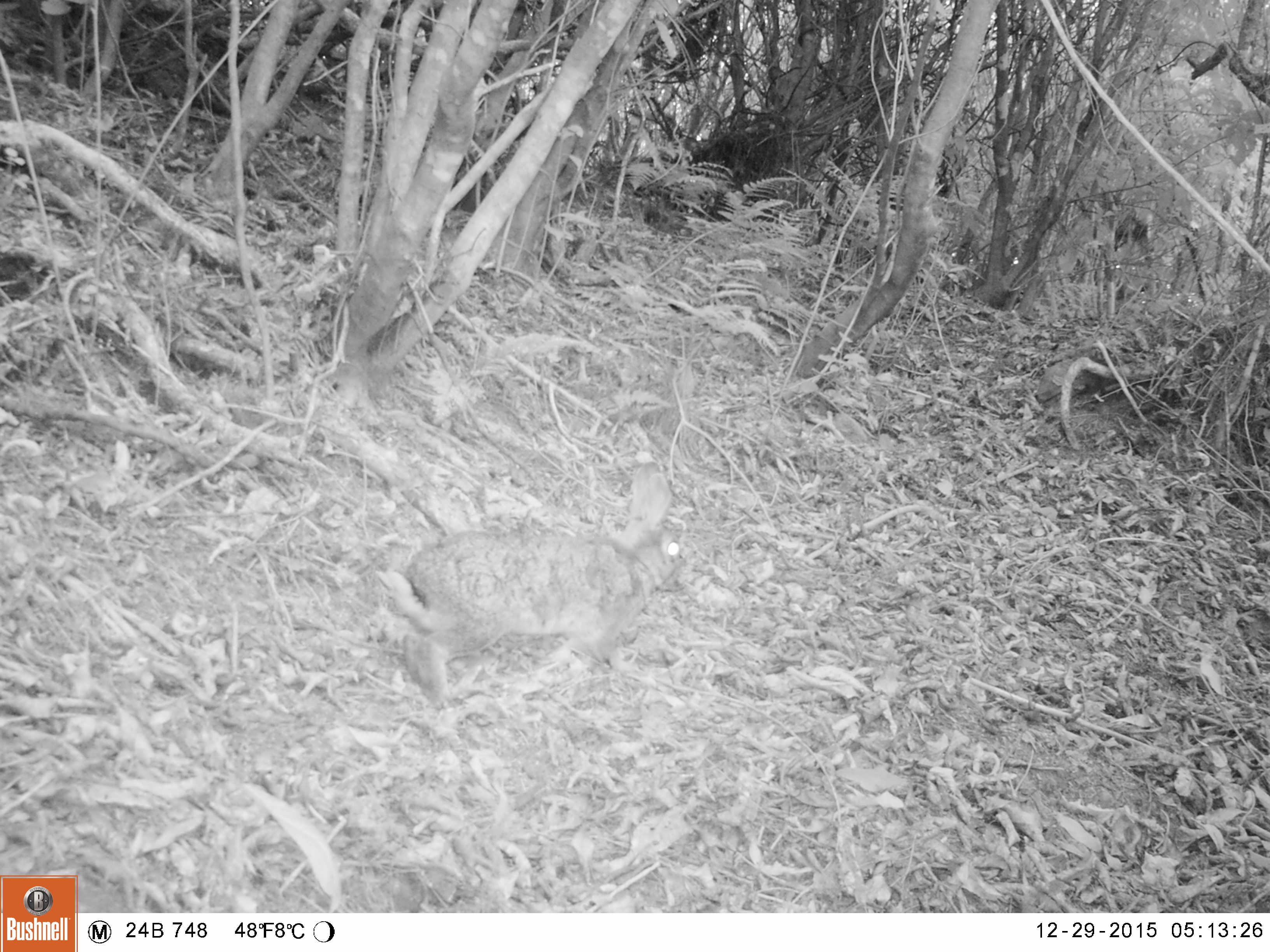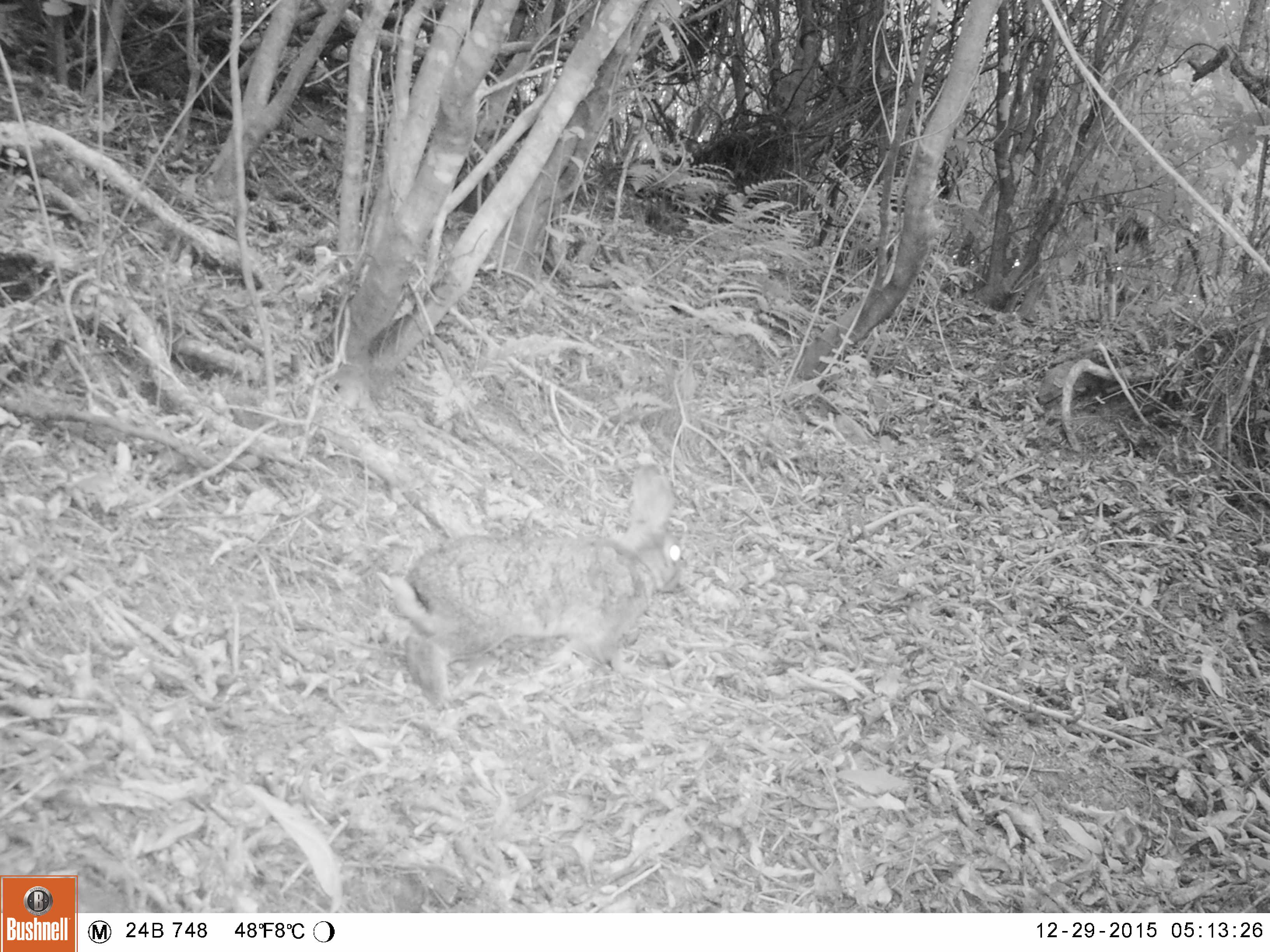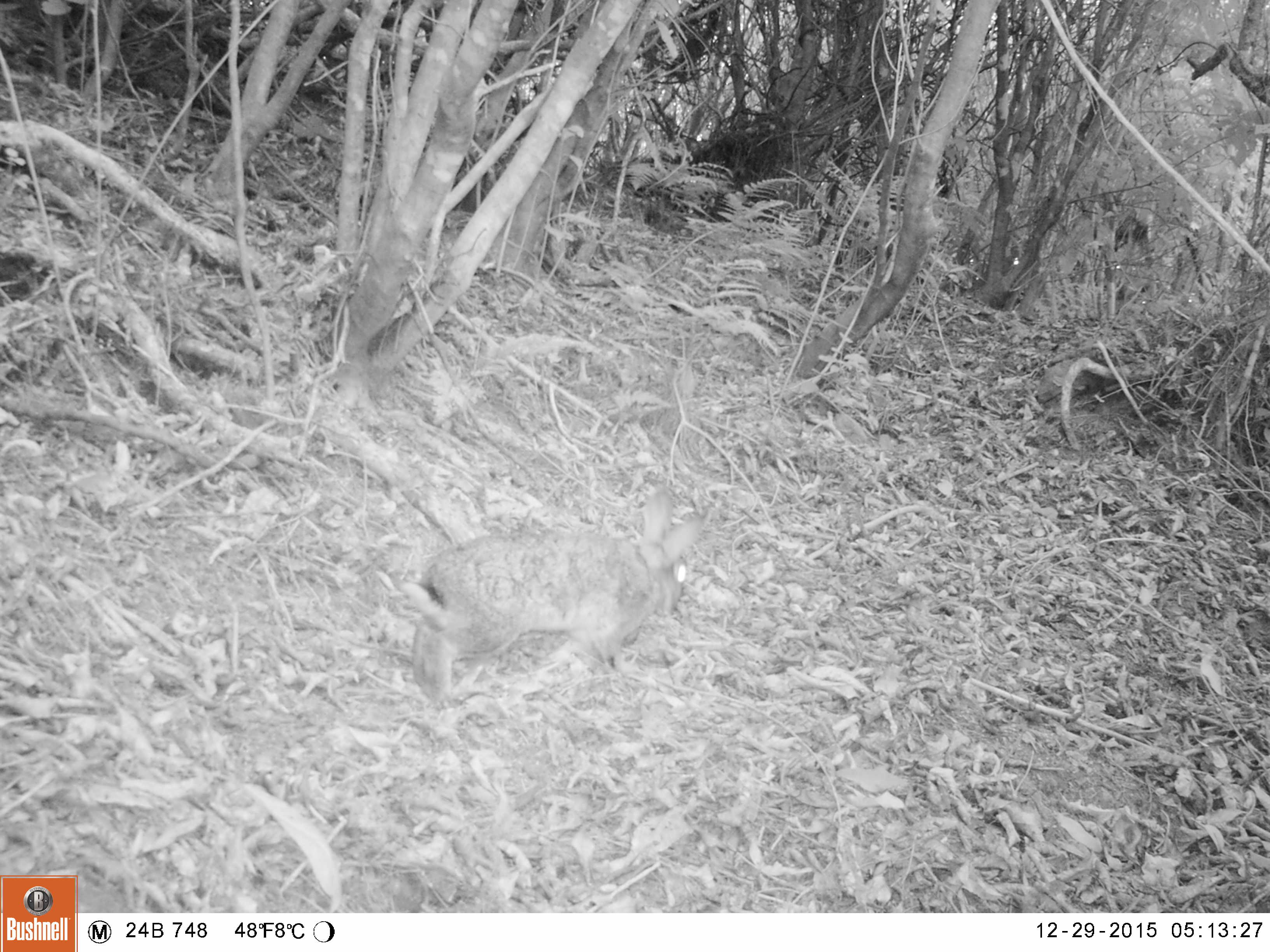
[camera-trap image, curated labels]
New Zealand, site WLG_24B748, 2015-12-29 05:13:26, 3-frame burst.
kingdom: Animalia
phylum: Chordata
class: Mammalia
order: Lagomorpha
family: Leporidae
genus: Oryctolagus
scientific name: Oryctolagus cuniculus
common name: european rabbit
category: rabbit